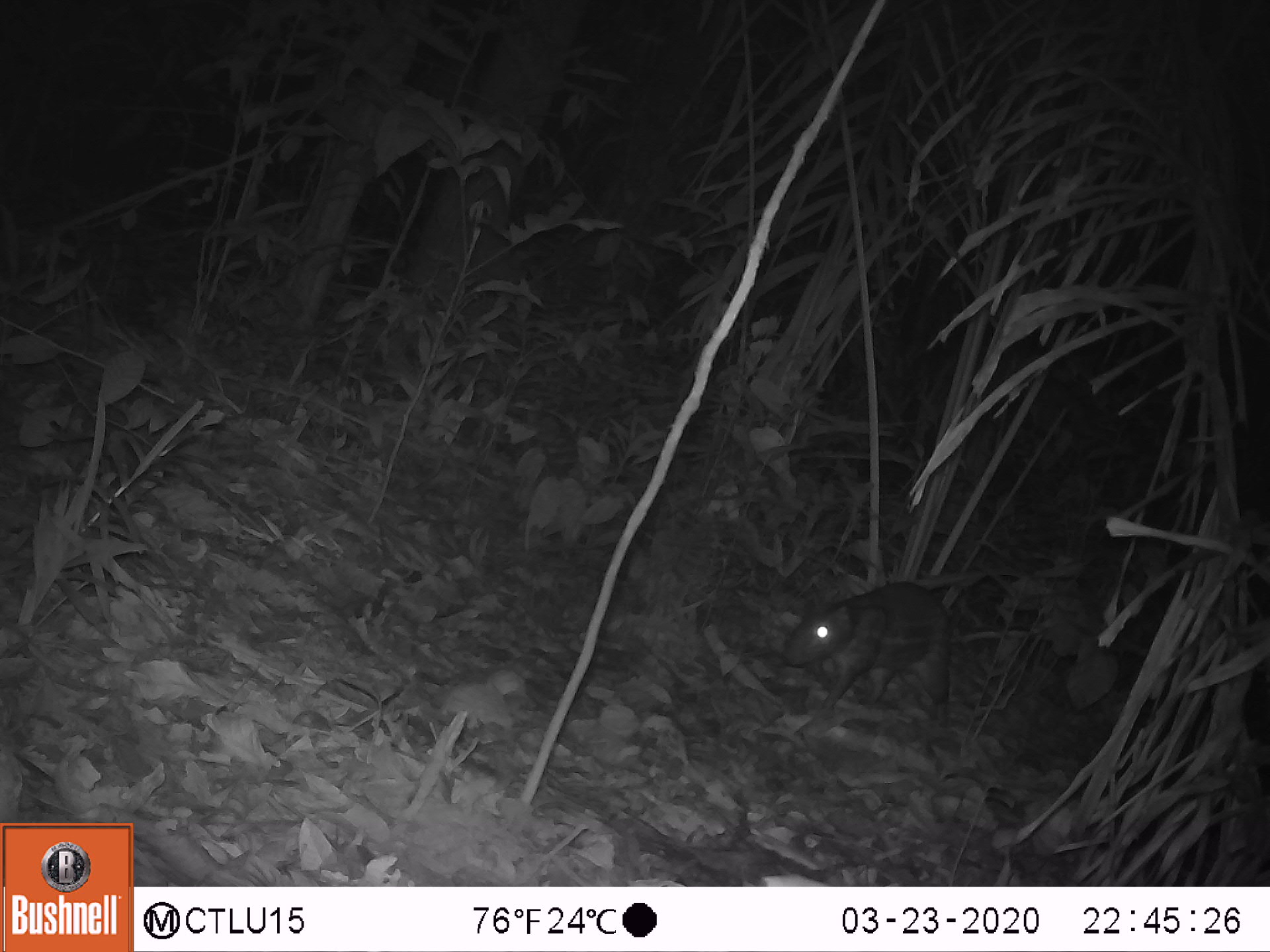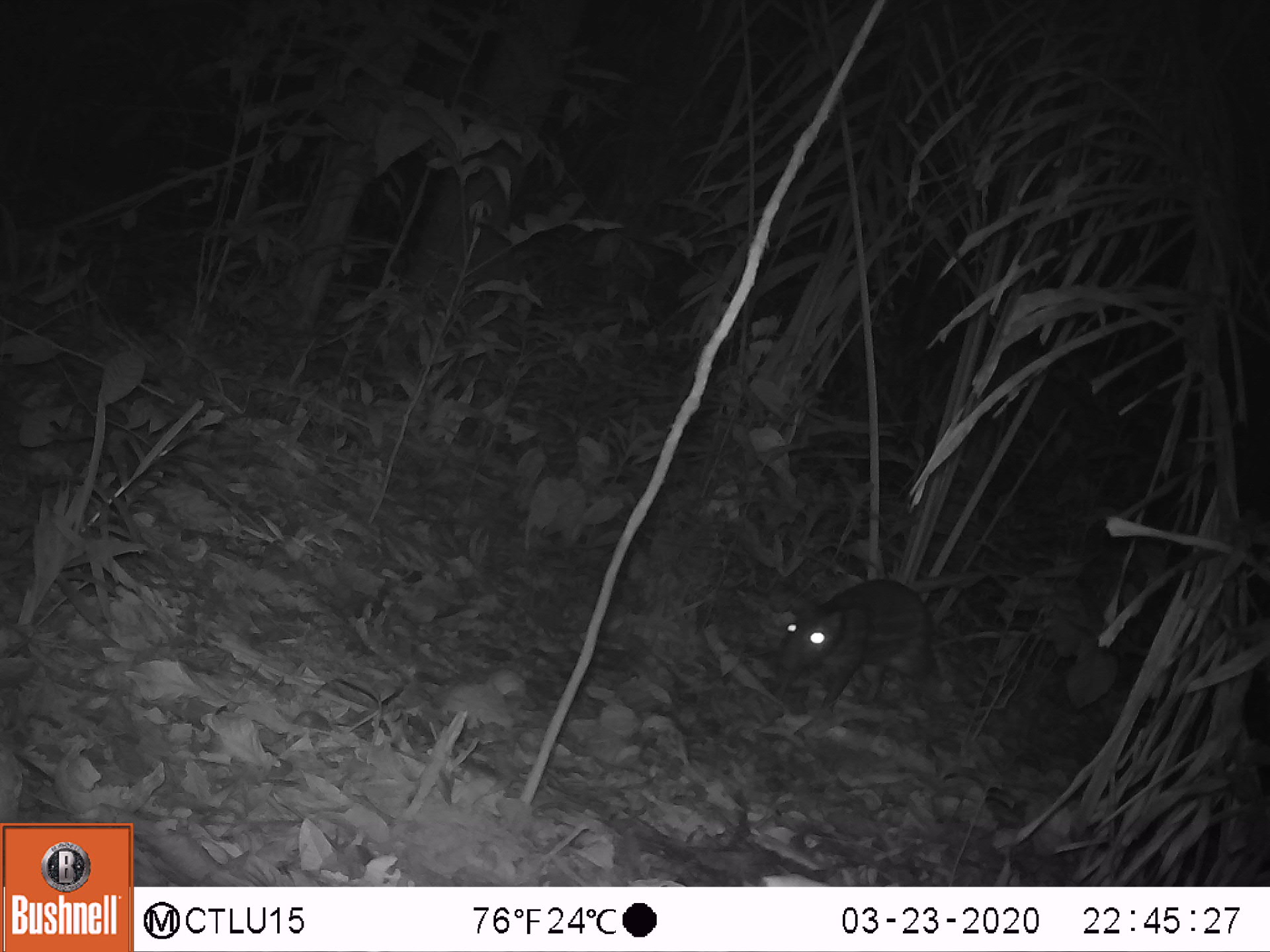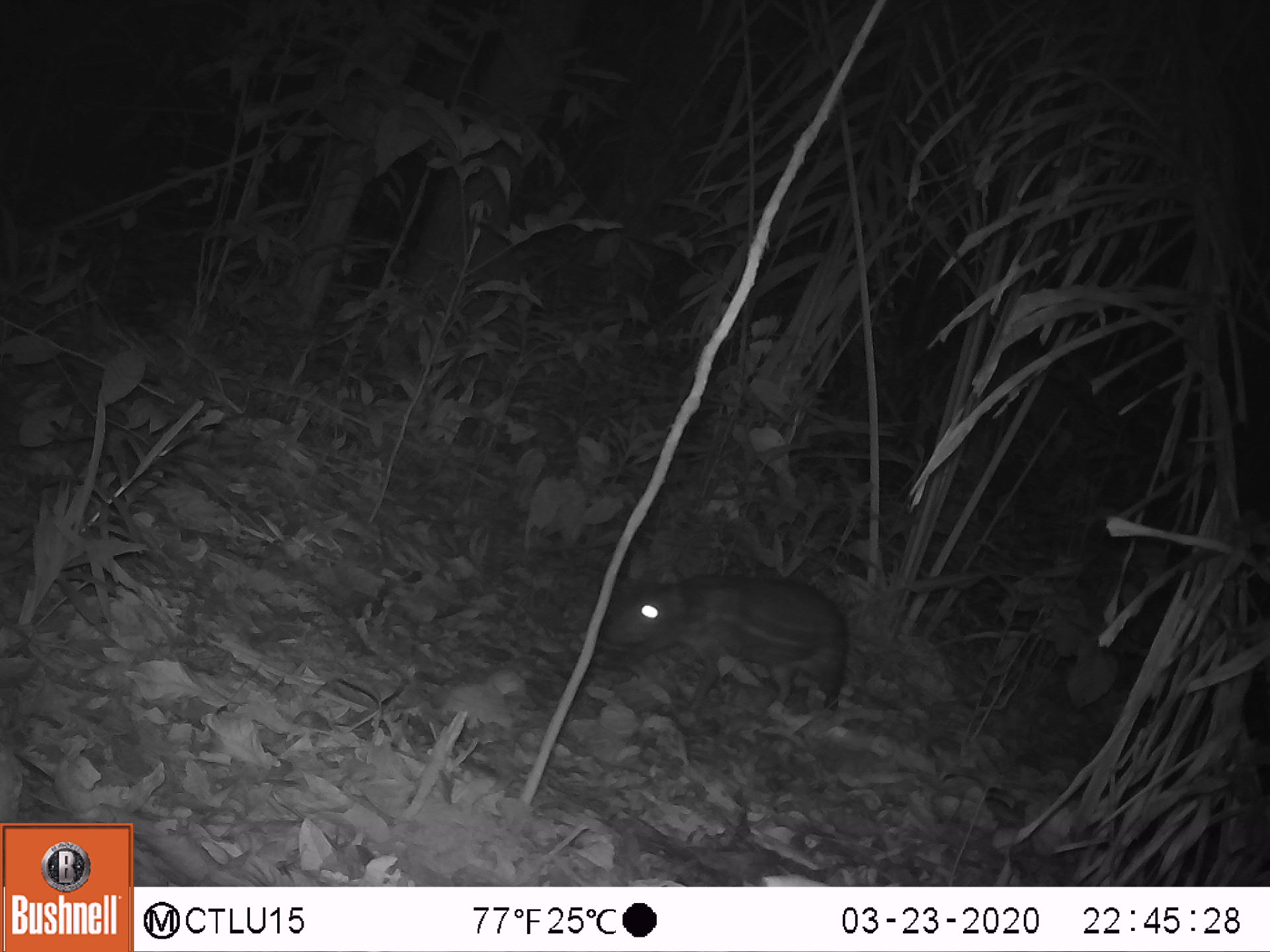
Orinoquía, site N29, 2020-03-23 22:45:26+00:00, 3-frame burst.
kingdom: Animalia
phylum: Chordata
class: Mammalia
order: Rodentia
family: Cuniculidae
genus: Cuniculus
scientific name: Cuniculus paca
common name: spotted paca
Spotted paca (Cuniculus paca).